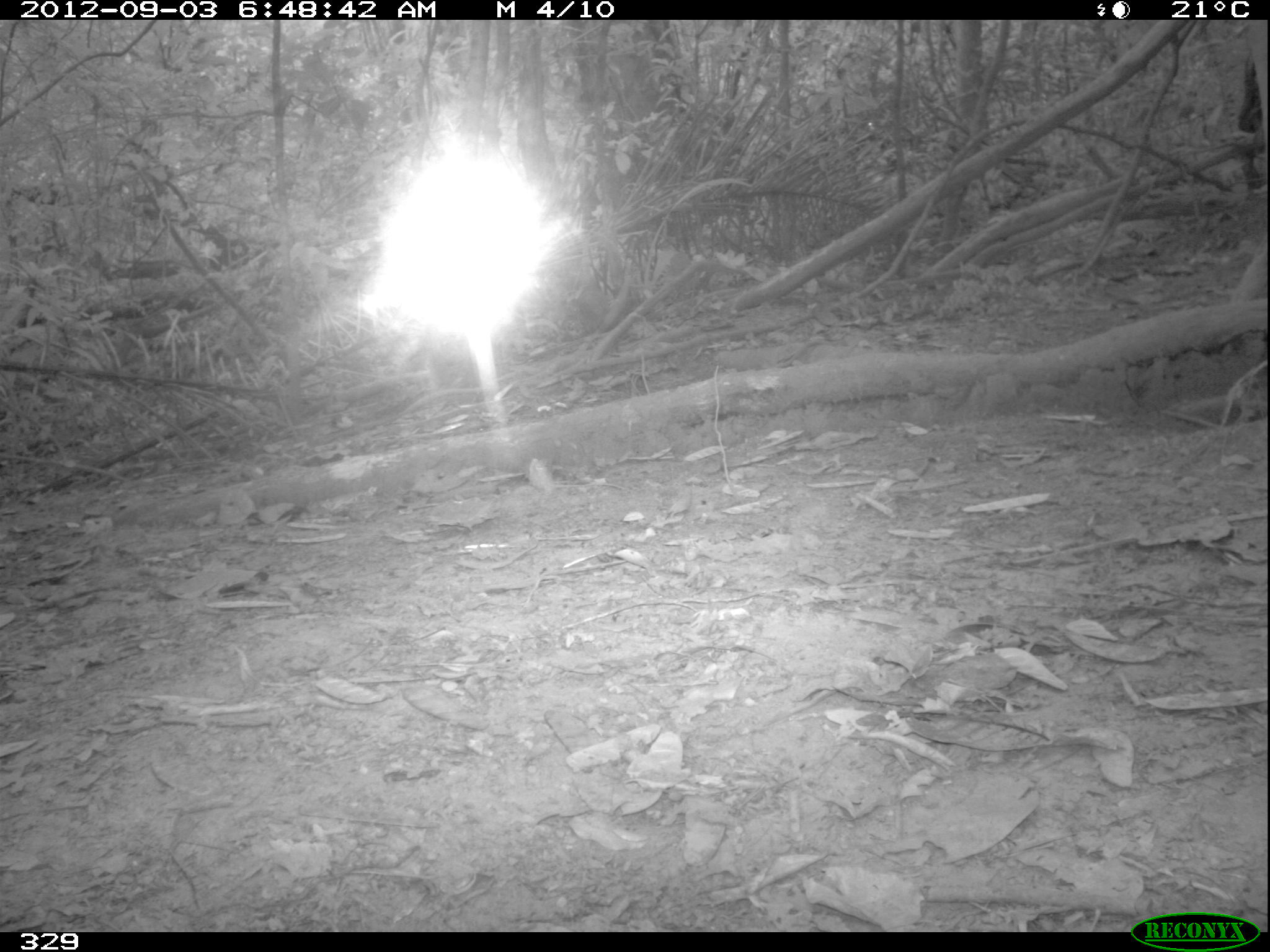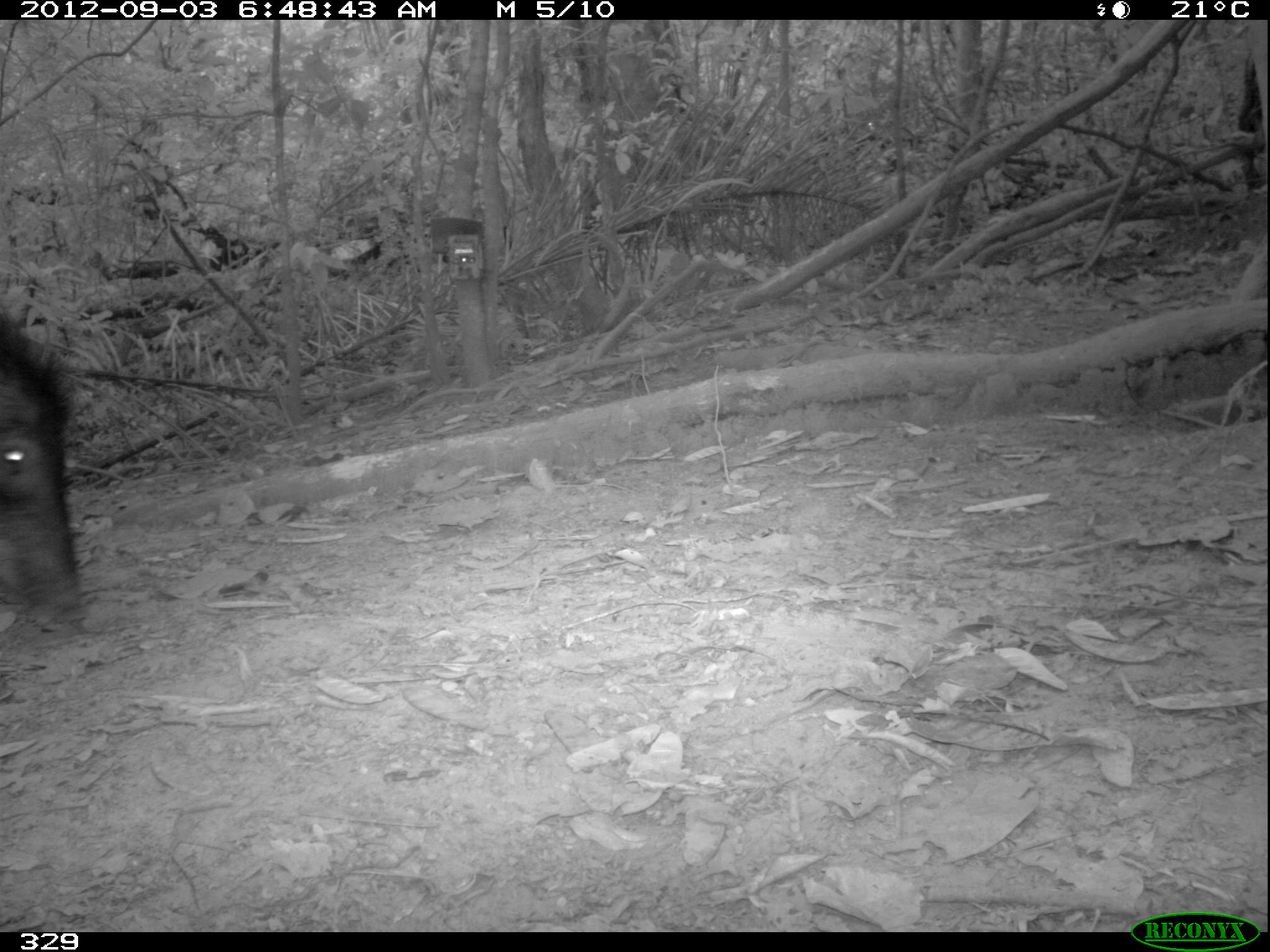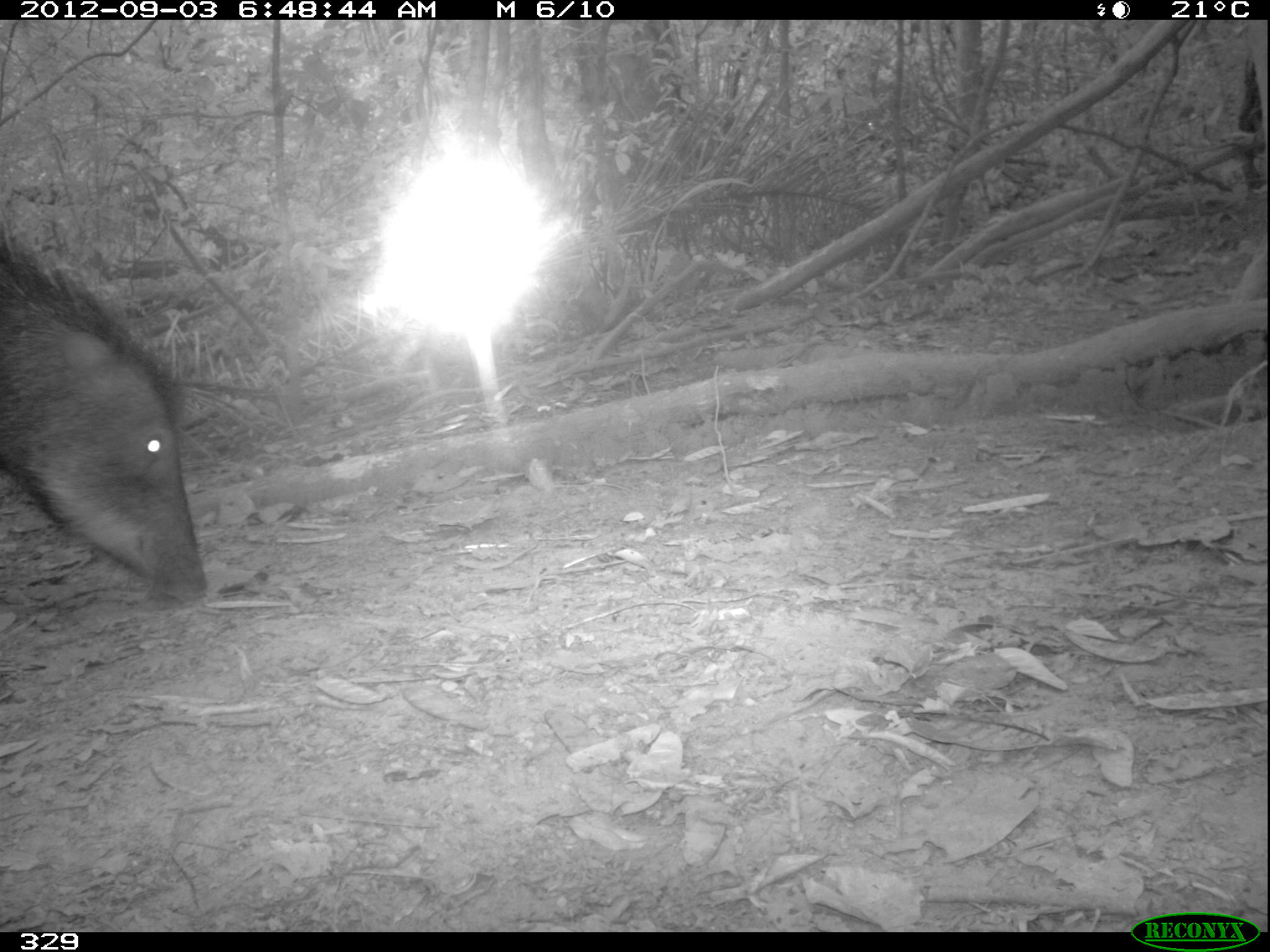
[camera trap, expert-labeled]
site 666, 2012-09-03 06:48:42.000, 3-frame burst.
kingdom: Animalia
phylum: Chordata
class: Mammalia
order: Artiodactyla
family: Tayassuidae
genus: Tayassu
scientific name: Tayassu pecari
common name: white-lipped peccary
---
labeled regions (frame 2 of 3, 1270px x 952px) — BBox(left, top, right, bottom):
tayassu pecari: BBox(0, 311, 88, 627)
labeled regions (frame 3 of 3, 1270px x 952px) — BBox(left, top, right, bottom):
tayassu pecari: BBox(1, 220, 208, 610)